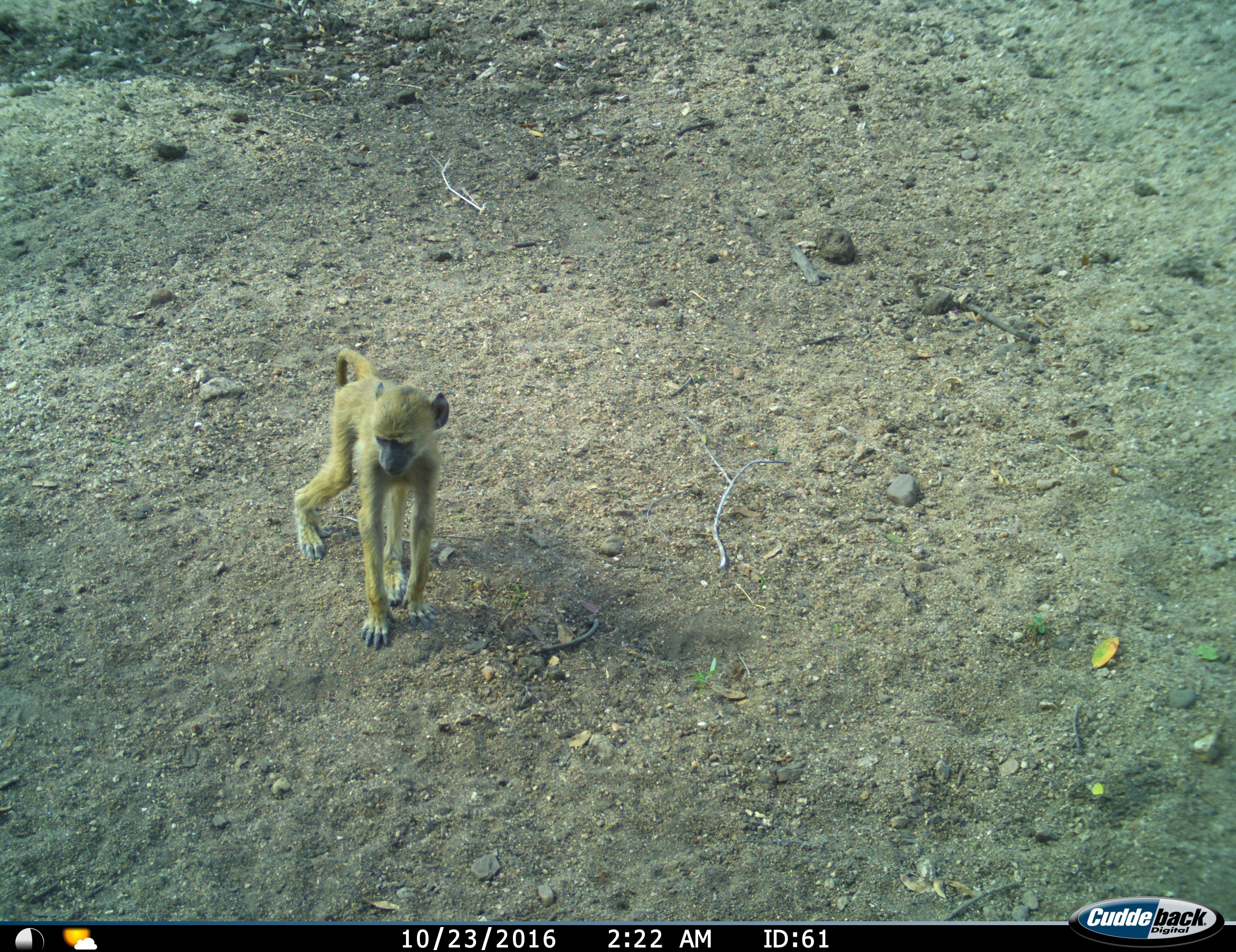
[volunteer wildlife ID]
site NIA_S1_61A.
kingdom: Animalia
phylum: Chordata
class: Mammalia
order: Primates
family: Cercopithecidae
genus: Papio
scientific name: Papio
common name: baboon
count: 1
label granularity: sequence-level